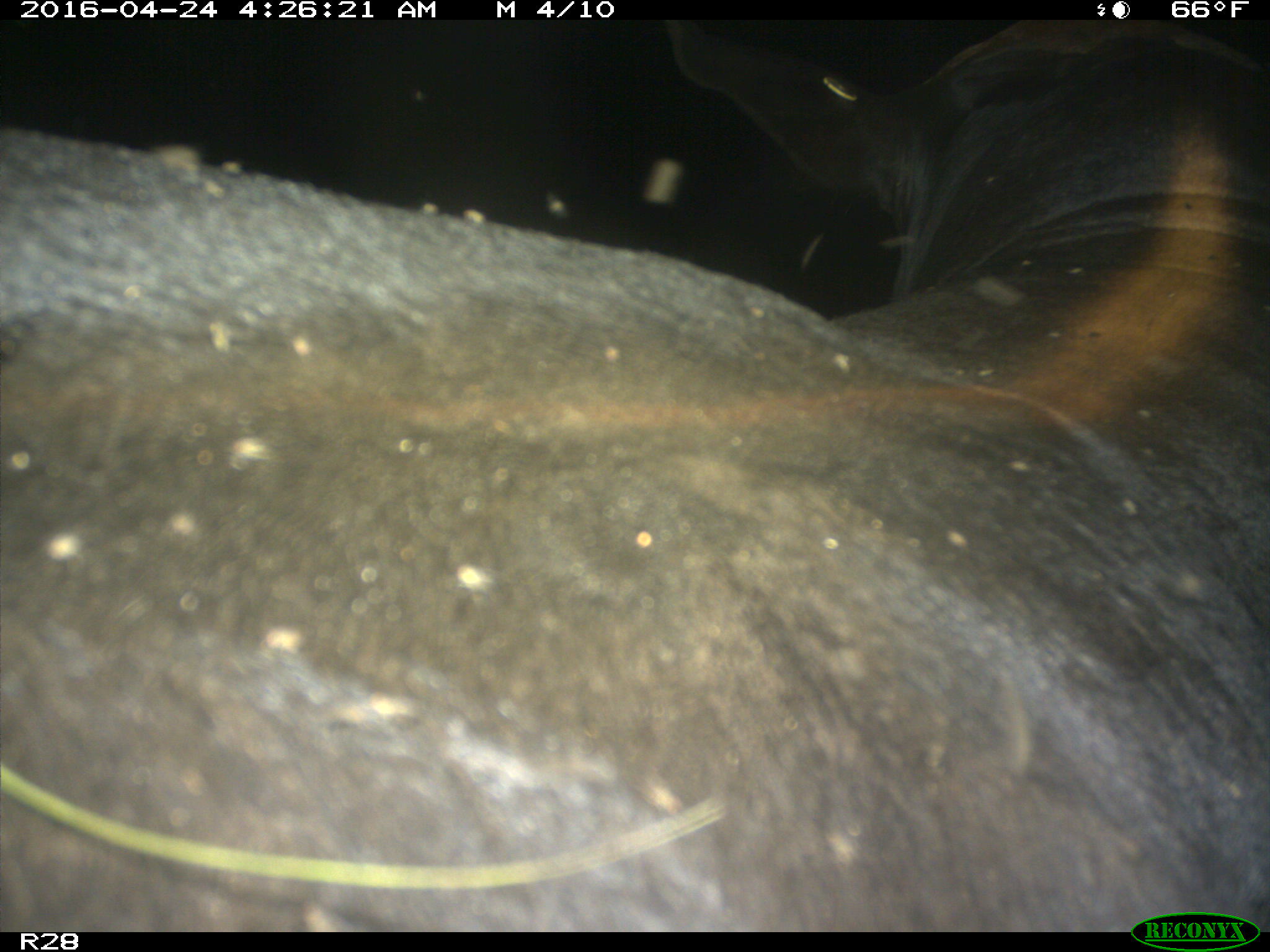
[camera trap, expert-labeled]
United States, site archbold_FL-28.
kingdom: Animalia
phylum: Chordata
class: Mammalia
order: Artiodactyla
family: Suidae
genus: Sus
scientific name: Sus scrofa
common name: wild boar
Sus scrofa (wild boar).